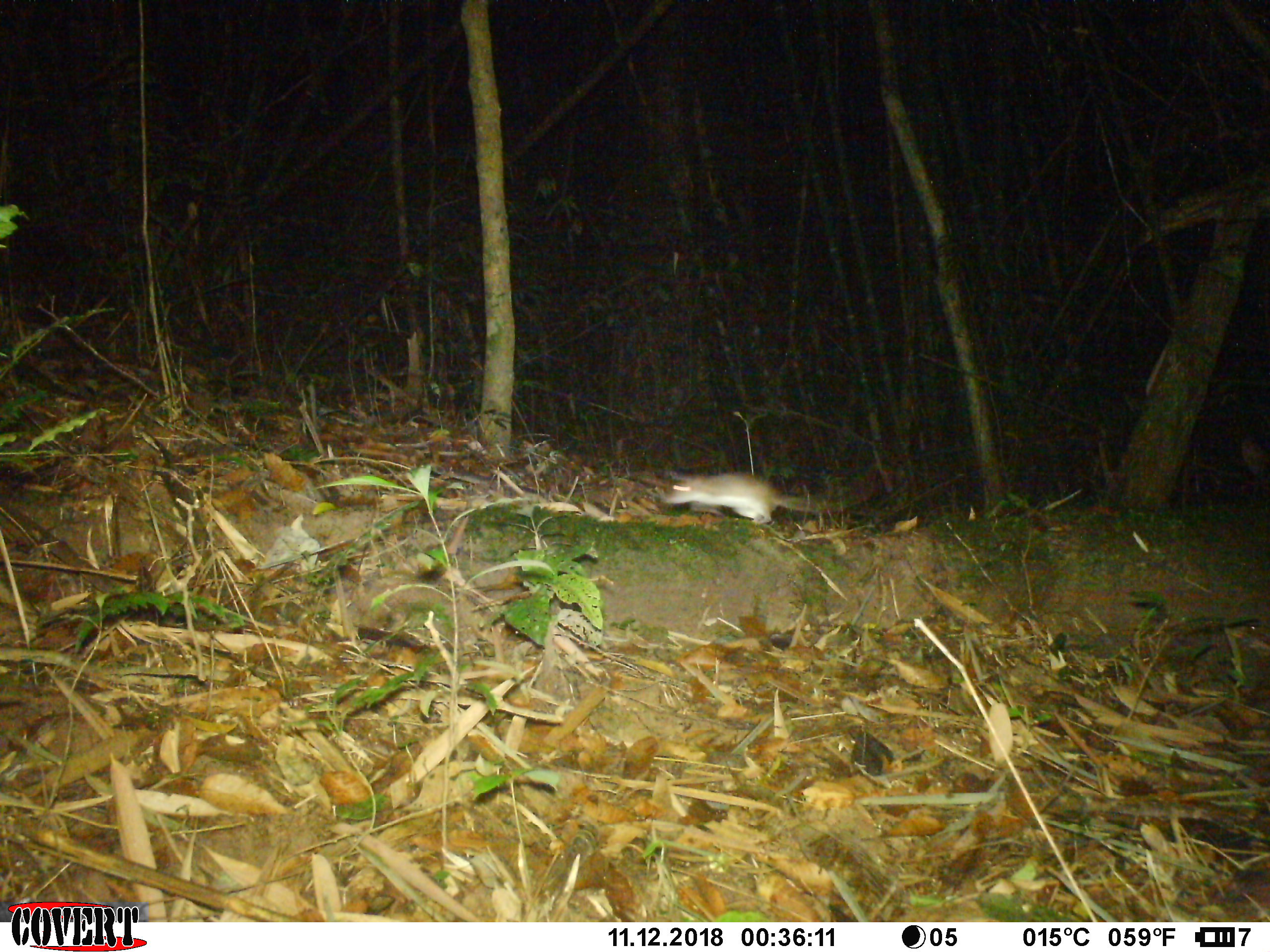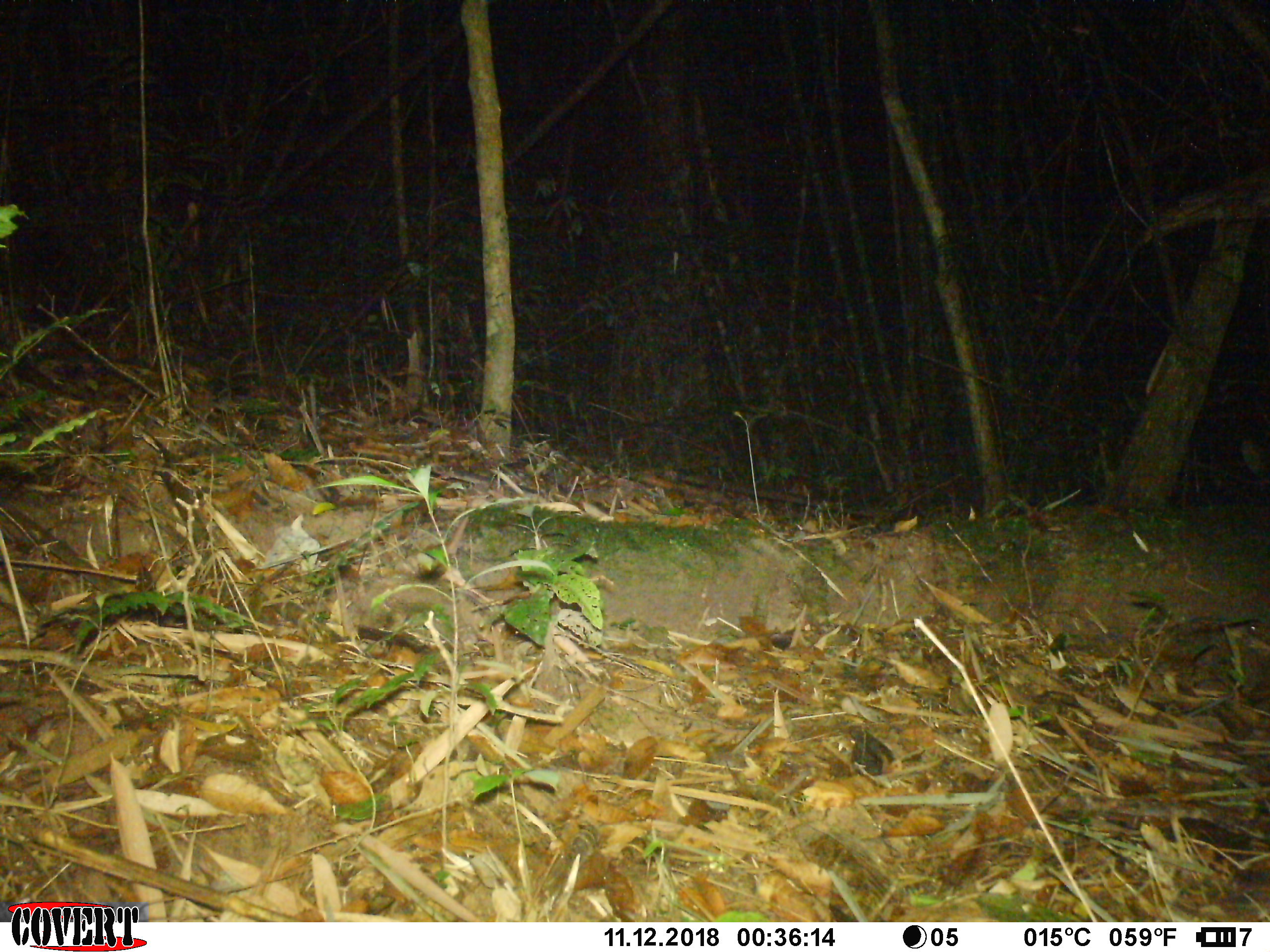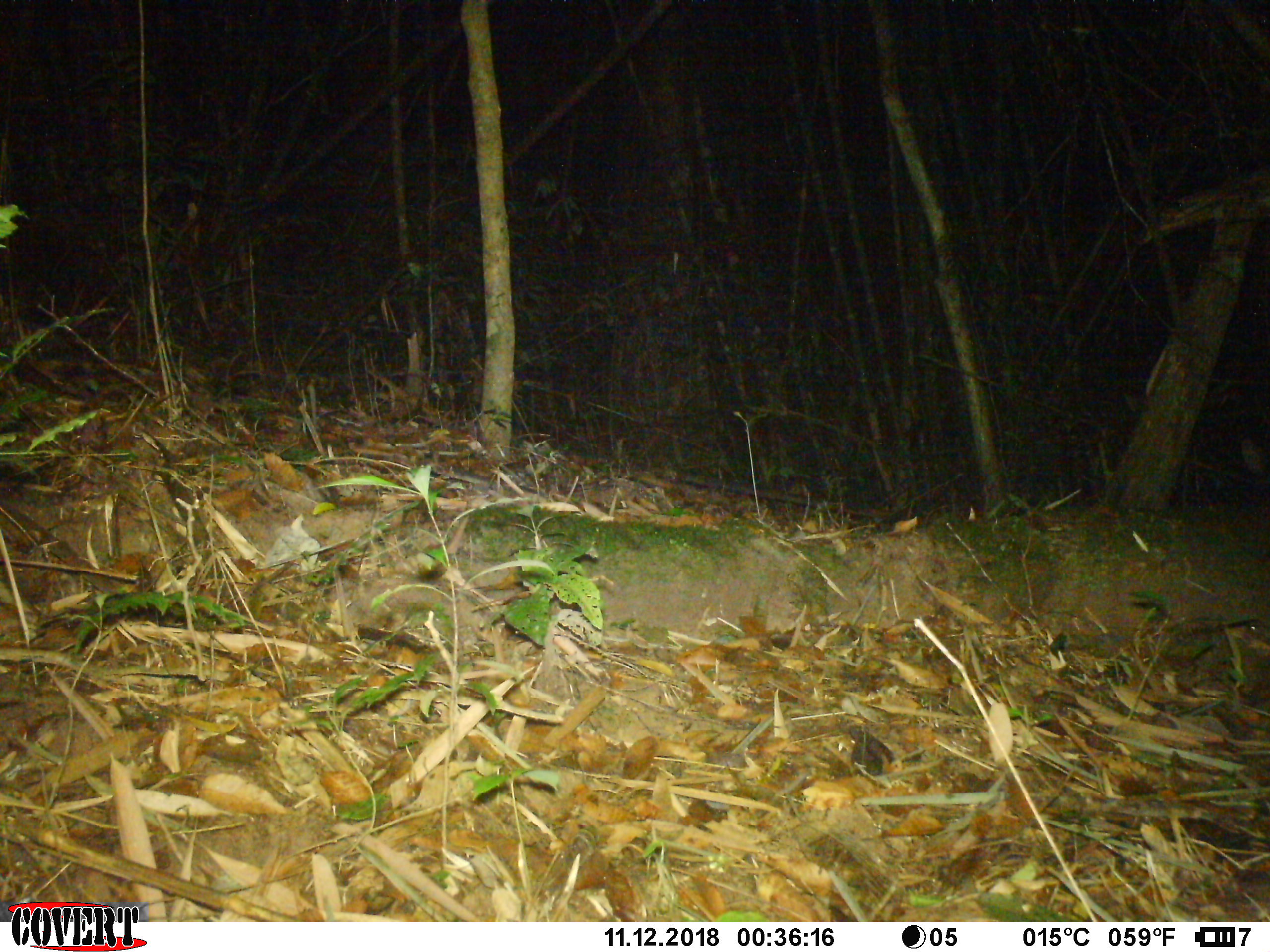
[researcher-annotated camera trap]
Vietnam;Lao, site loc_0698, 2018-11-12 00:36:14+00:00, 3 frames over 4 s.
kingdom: Animalia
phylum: Chordata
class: Mammalia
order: Rodentia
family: Muridae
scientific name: Muridae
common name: old-world mice and rats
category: unidentified murid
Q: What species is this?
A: Unidentified murid (old-world mice and rats) (Muridae).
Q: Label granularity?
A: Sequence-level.